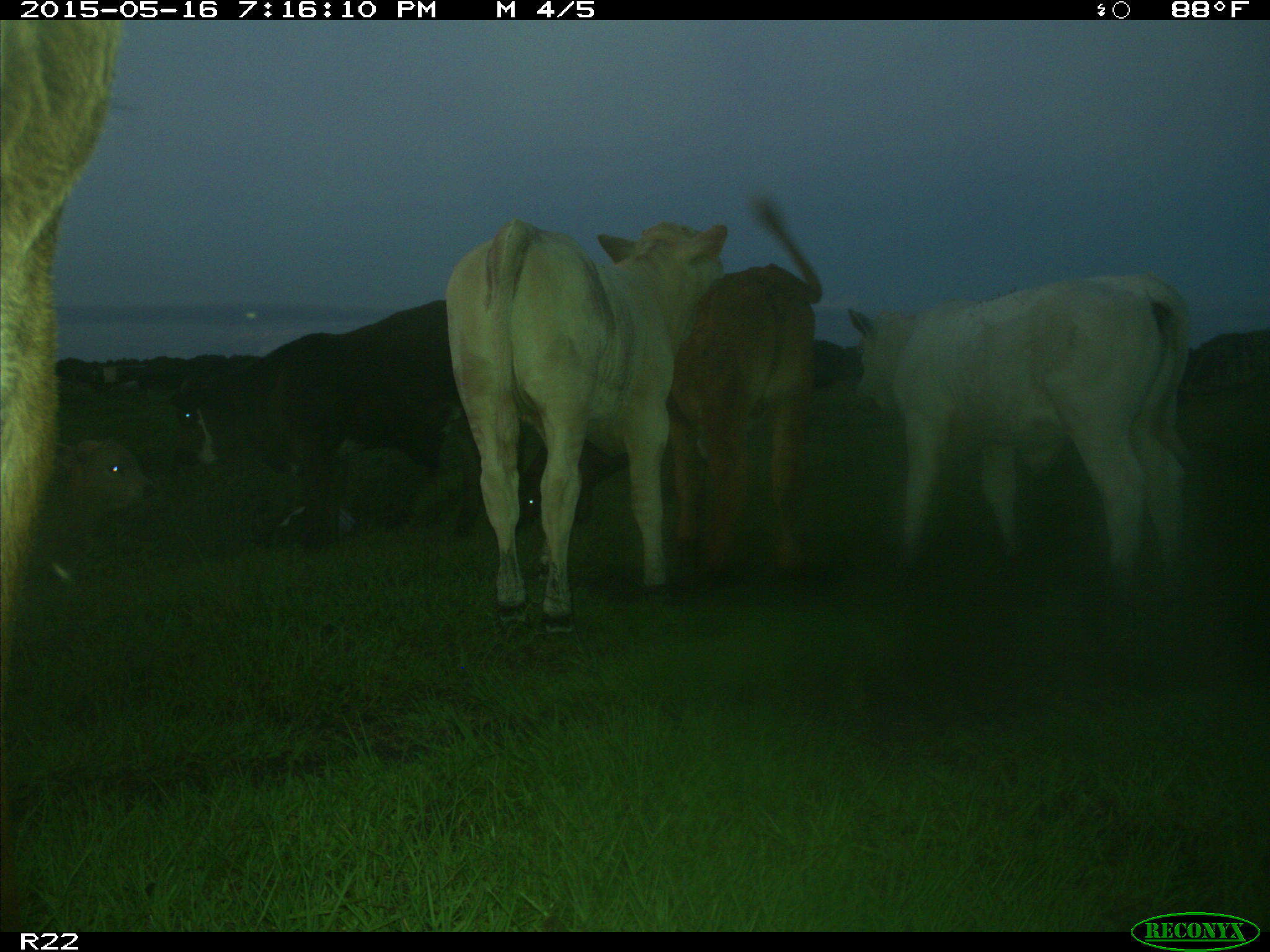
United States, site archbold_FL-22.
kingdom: Animalia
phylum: Chordata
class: Mammalia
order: Artiodactyla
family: Bovidae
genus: Bos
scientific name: Bos taurus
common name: domestic cow